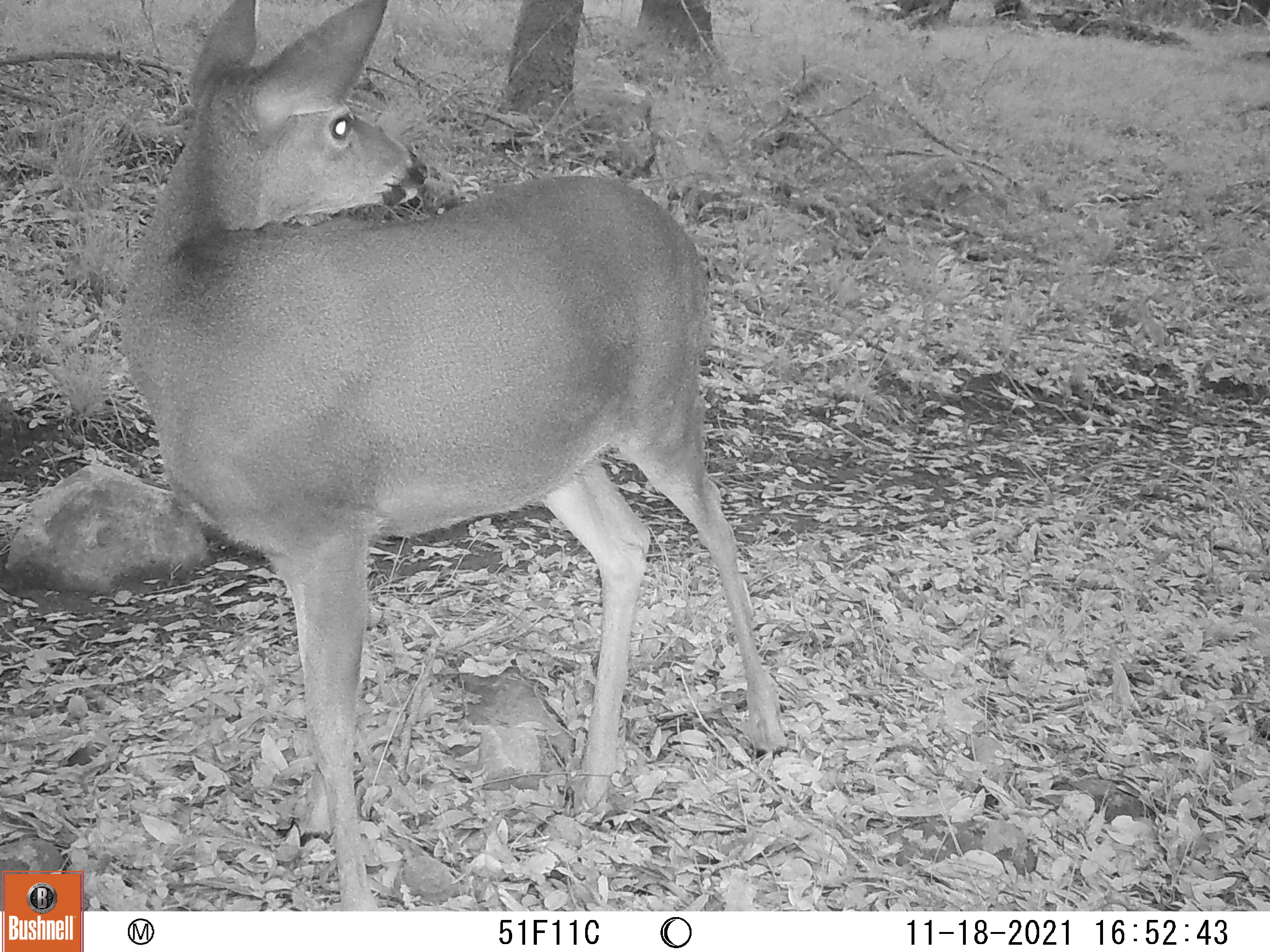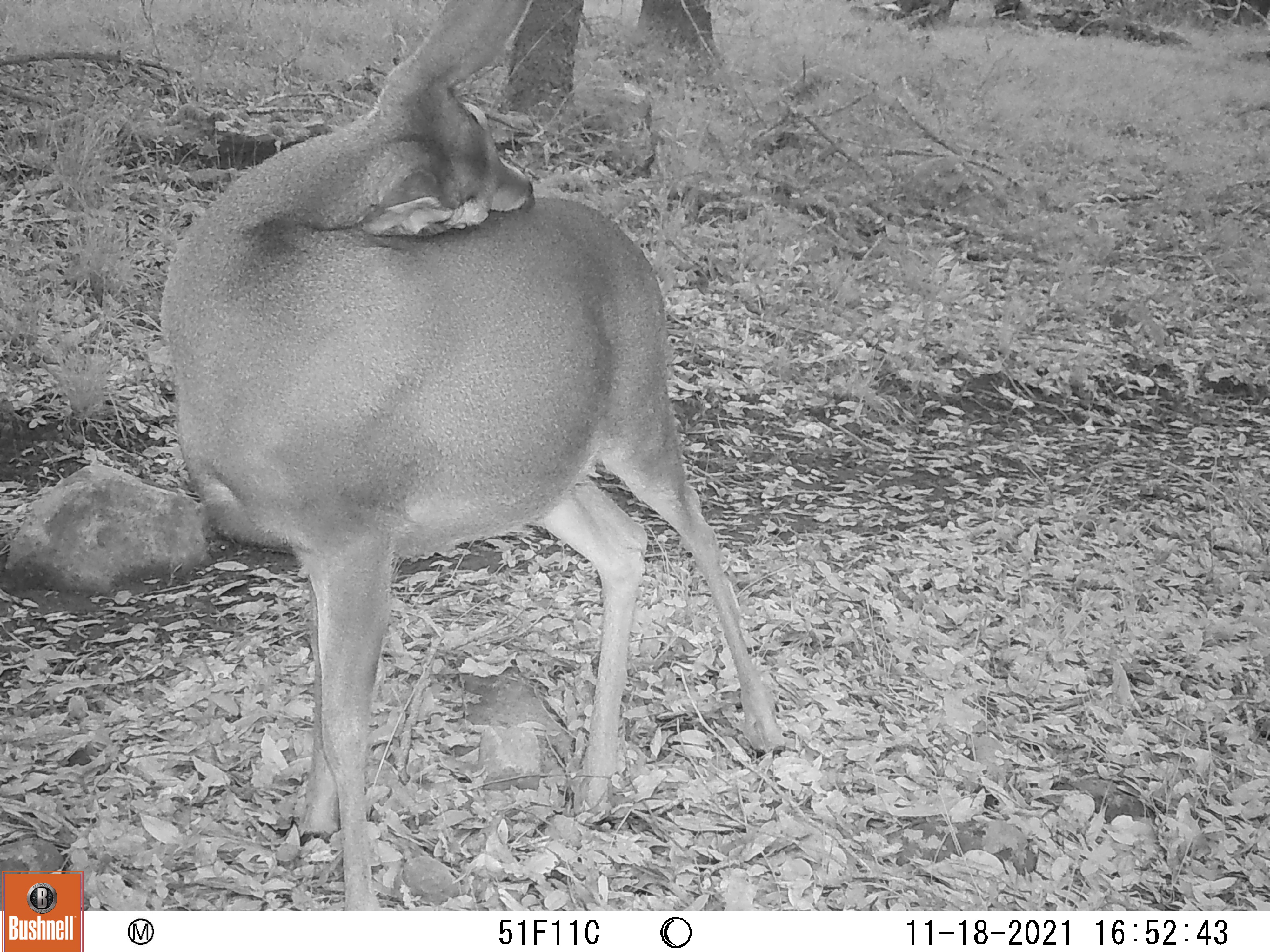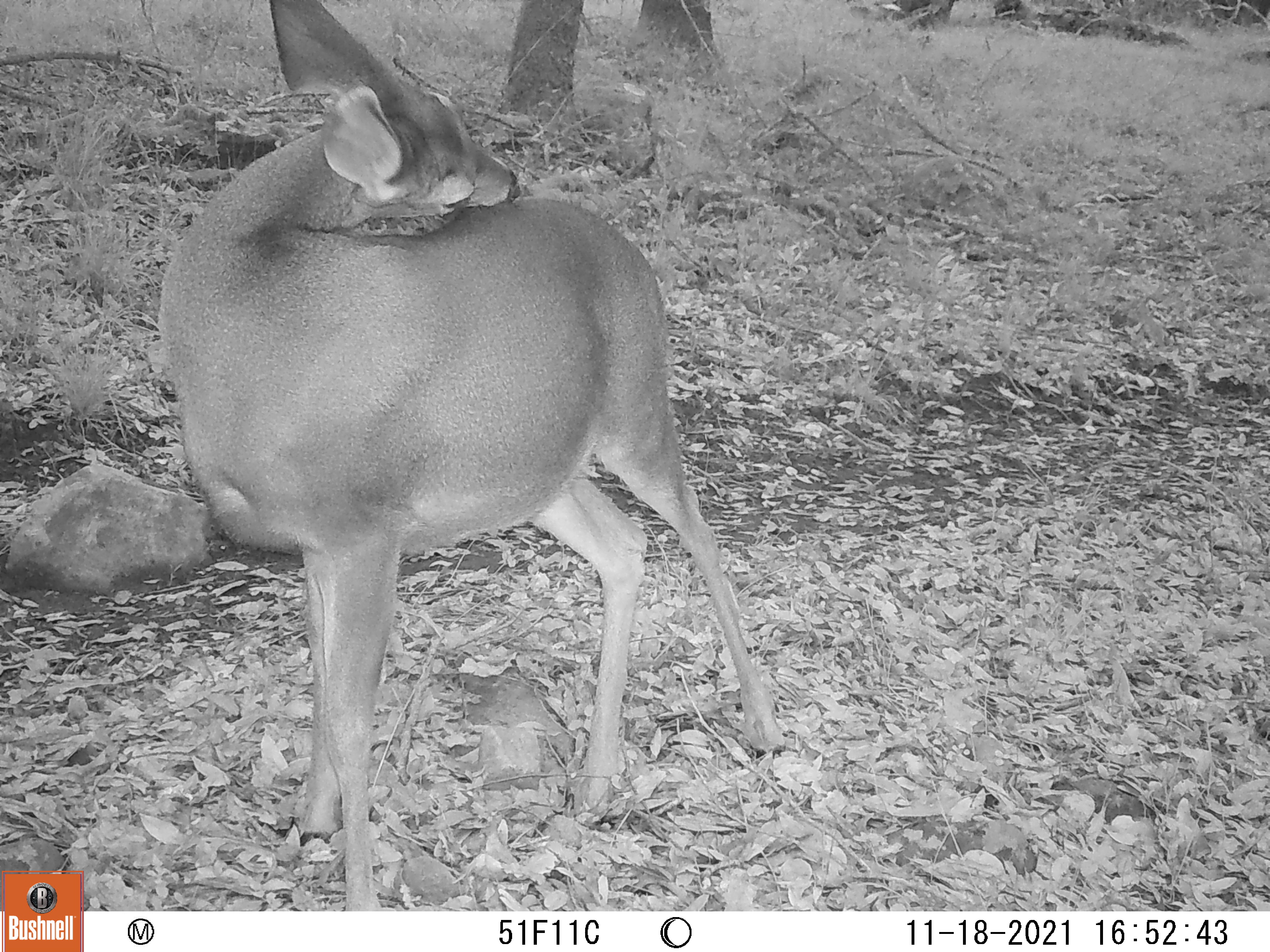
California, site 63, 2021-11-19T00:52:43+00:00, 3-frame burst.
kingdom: Animalia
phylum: Chordata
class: Mammalia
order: Artiodactyla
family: Cervidae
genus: Odocoileus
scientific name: Odocoileus hemionus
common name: mule deer